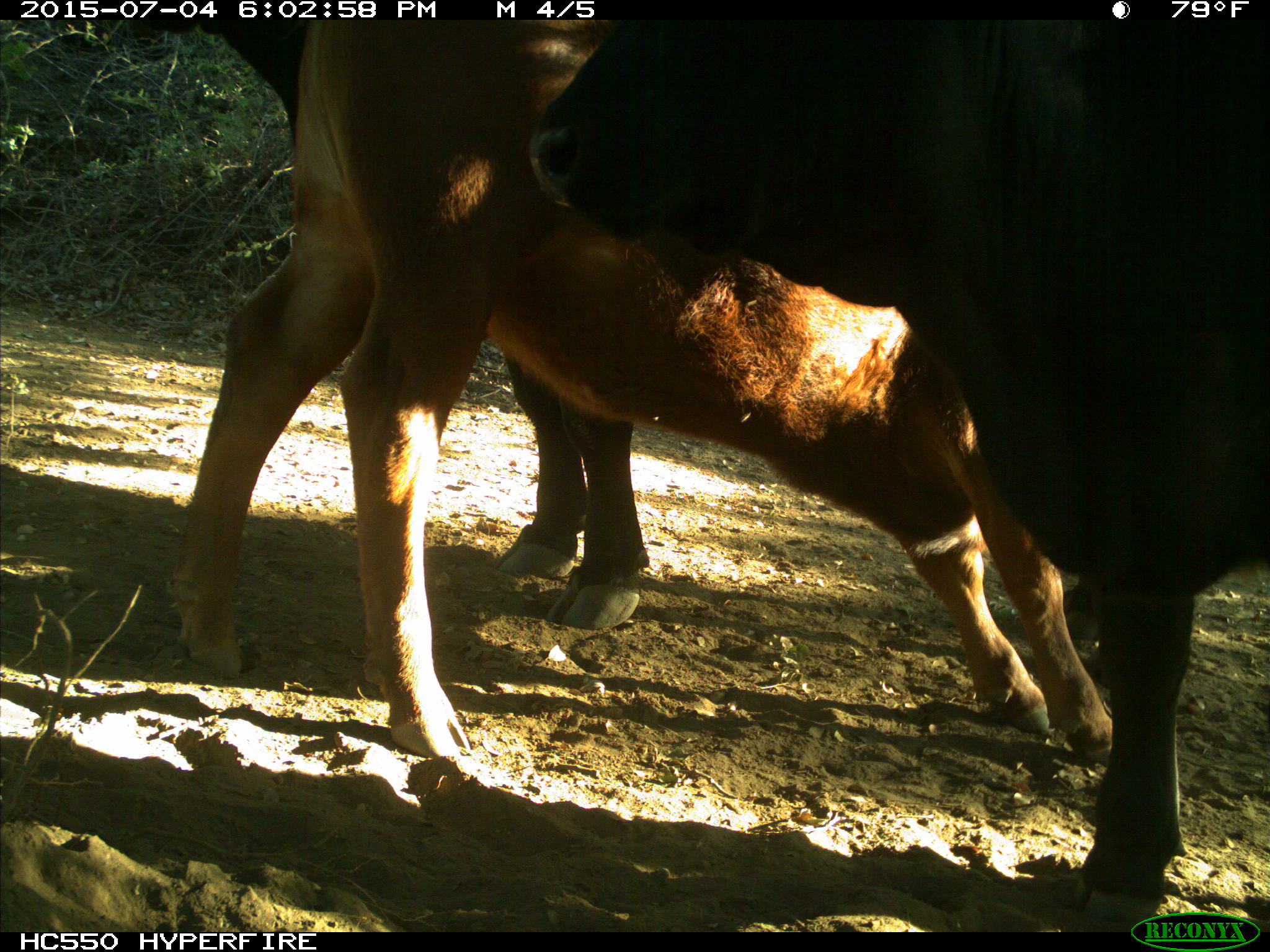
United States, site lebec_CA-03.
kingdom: Animalia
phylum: Chordata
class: Mammalia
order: Artiodactyla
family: Bovidae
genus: Bos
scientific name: Bos taurus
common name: domestic cow